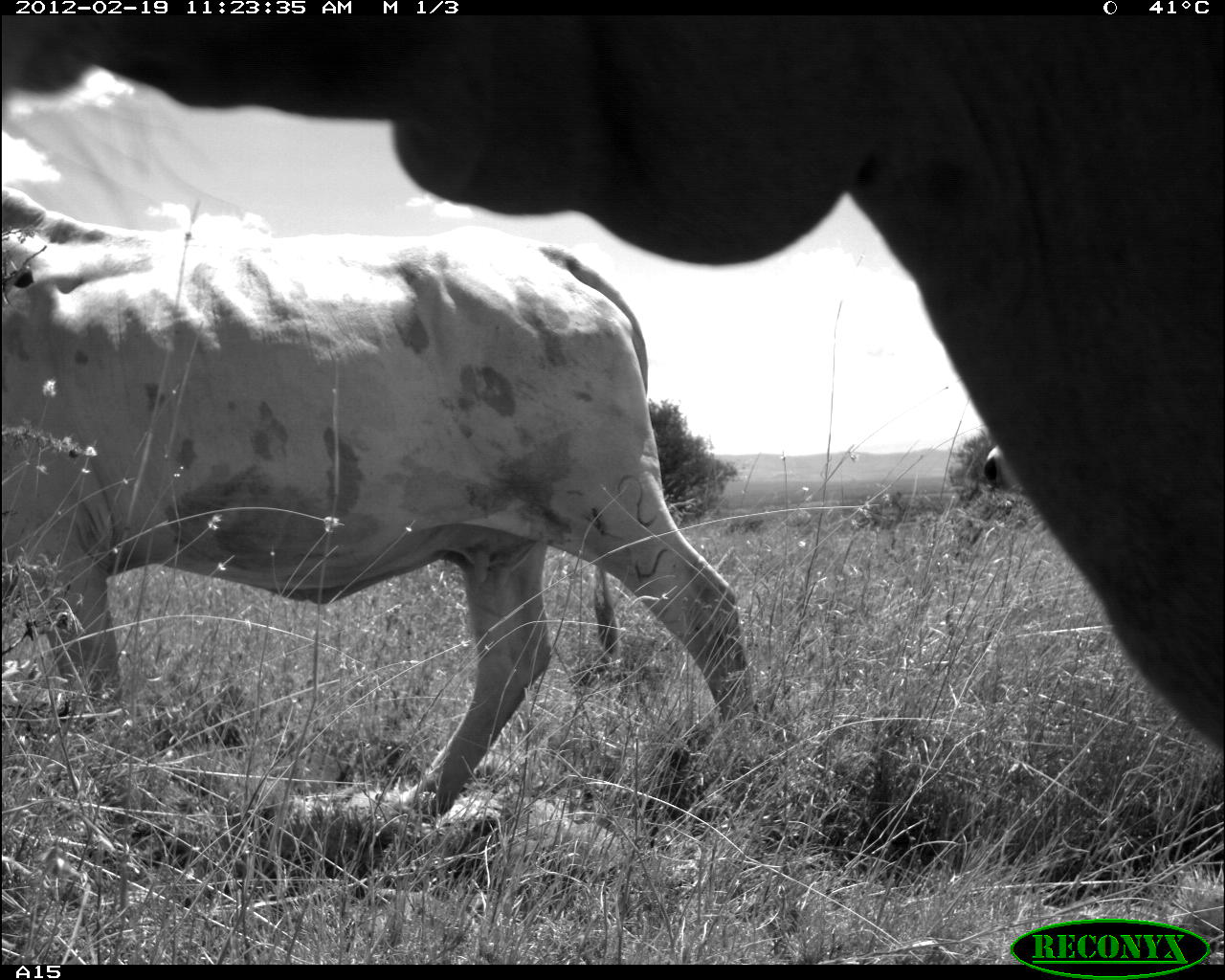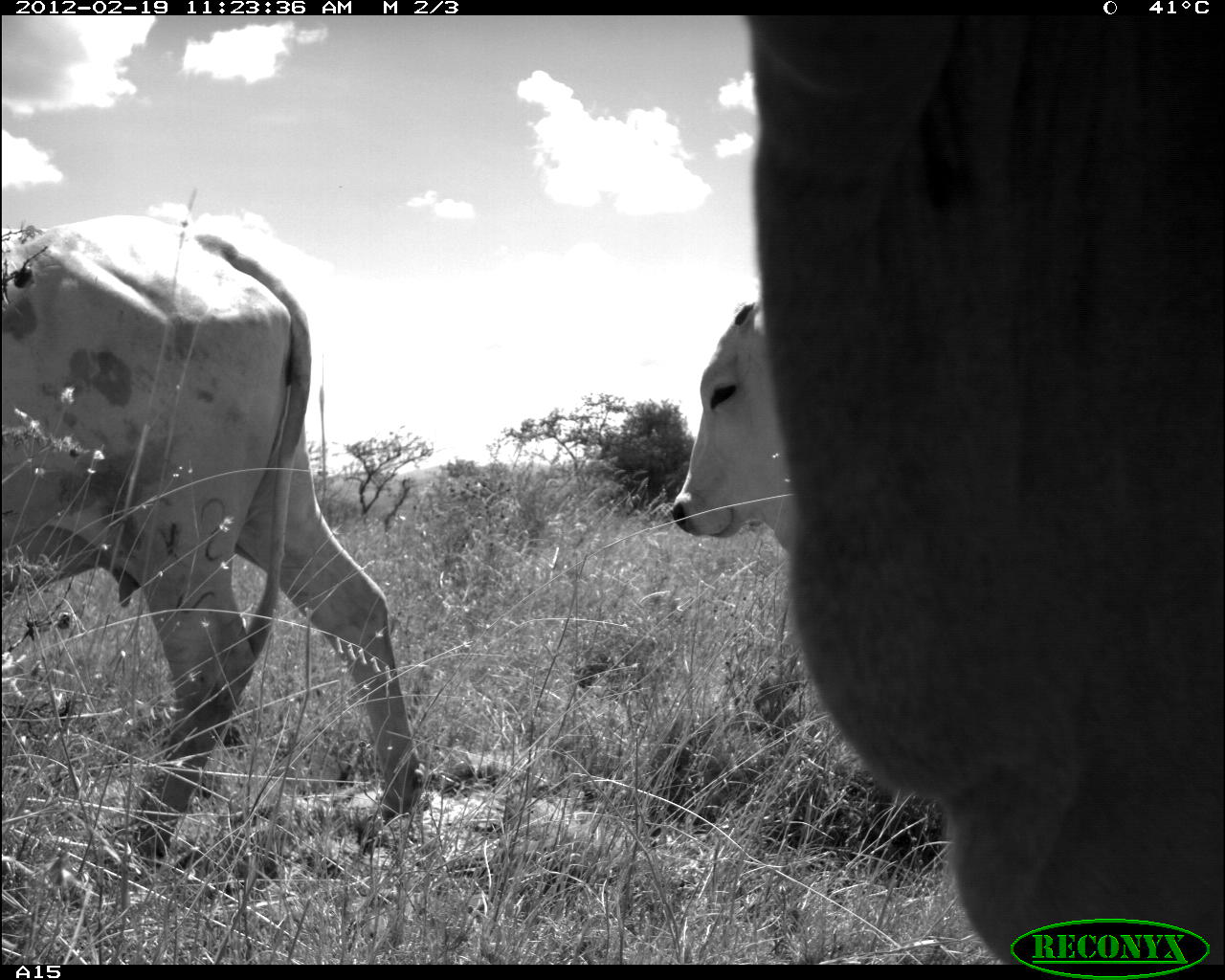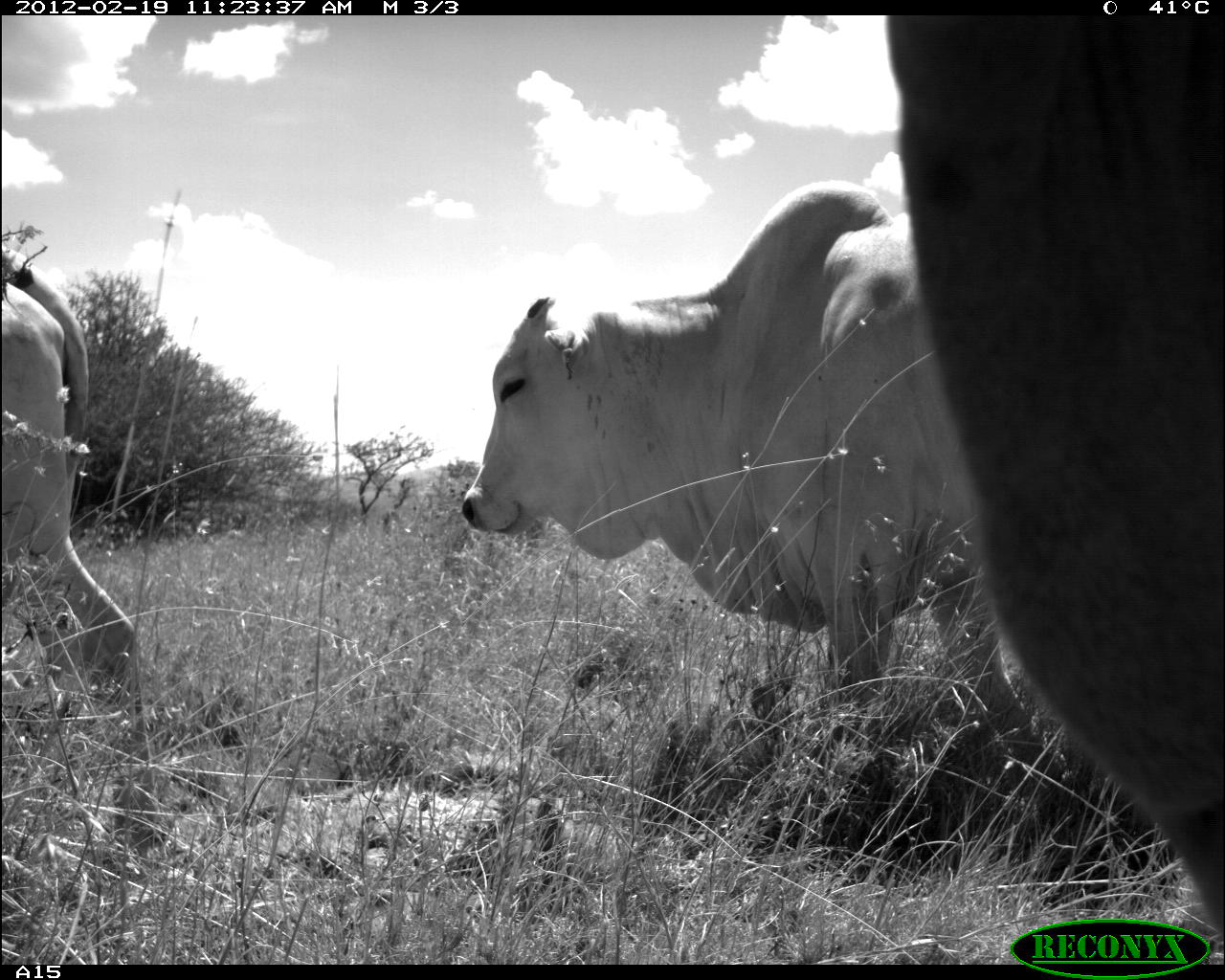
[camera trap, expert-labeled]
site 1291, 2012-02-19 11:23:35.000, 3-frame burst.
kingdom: Animalia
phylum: Chordata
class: Mammalia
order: Artiodactyla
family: Bovidae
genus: Bos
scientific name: Bos taurus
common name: domestic cattle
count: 3